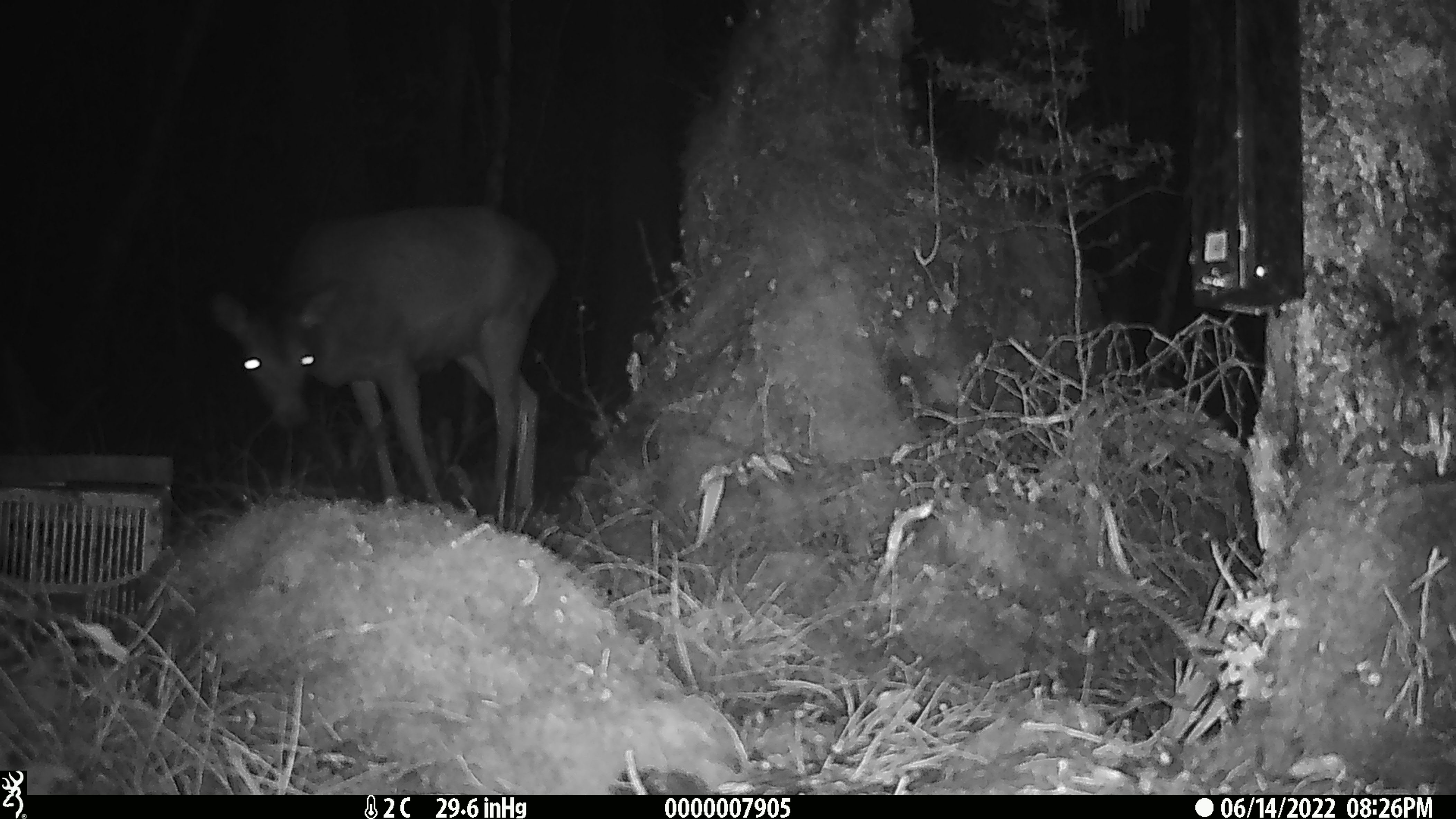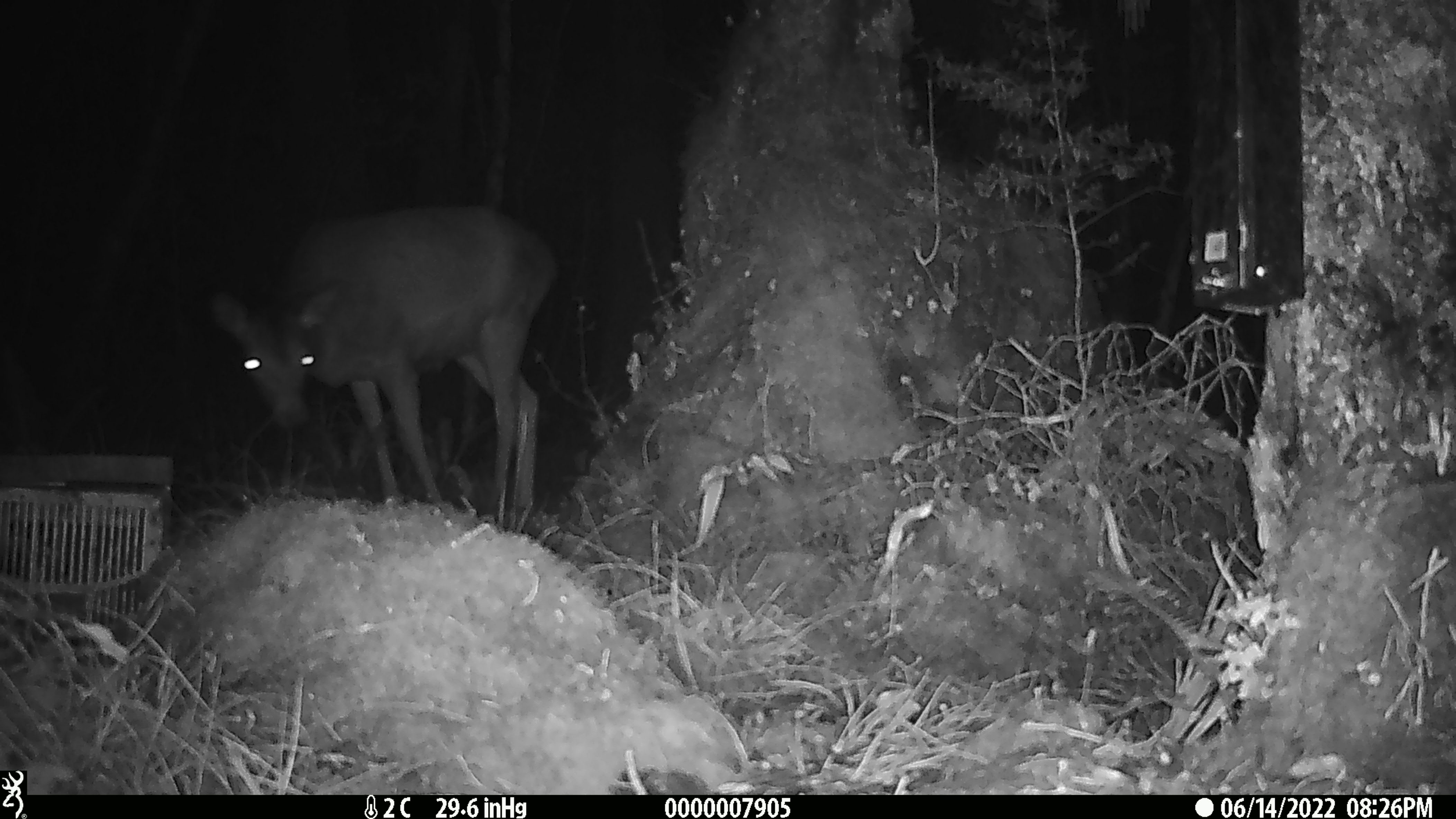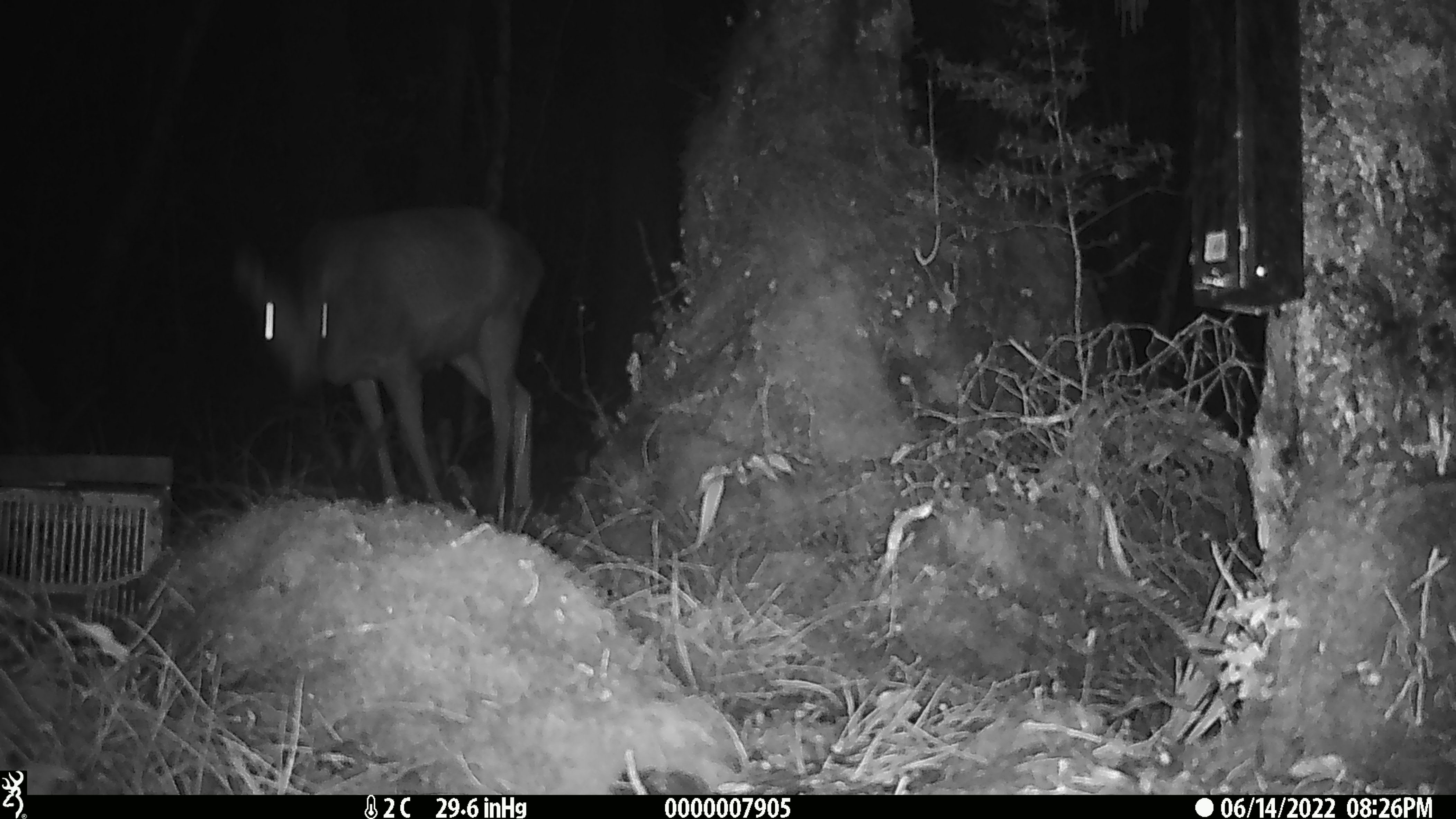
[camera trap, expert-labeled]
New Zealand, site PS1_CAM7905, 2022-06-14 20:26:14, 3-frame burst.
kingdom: Animalia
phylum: Chordata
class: Mammalia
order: Artiodactyla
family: Cervidae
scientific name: Cervidae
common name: deer